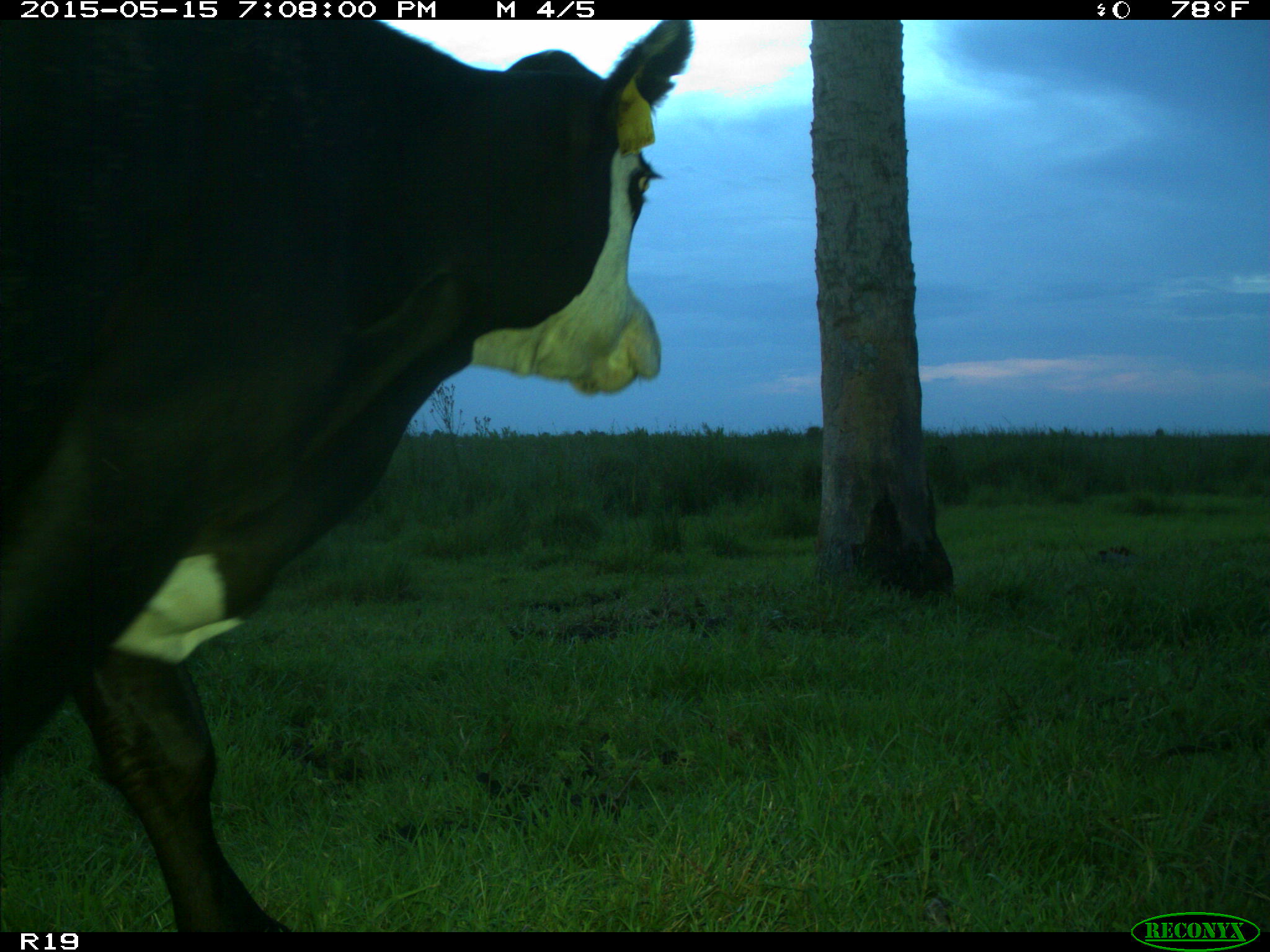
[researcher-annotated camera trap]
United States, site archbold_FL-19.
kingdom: Animalia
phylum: Chordata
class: Mammalia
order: Artiodactyla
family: Bovidae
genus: Bos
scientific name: Bos taurus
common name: domestic cow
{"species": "Bos taurus (domestic cow)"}